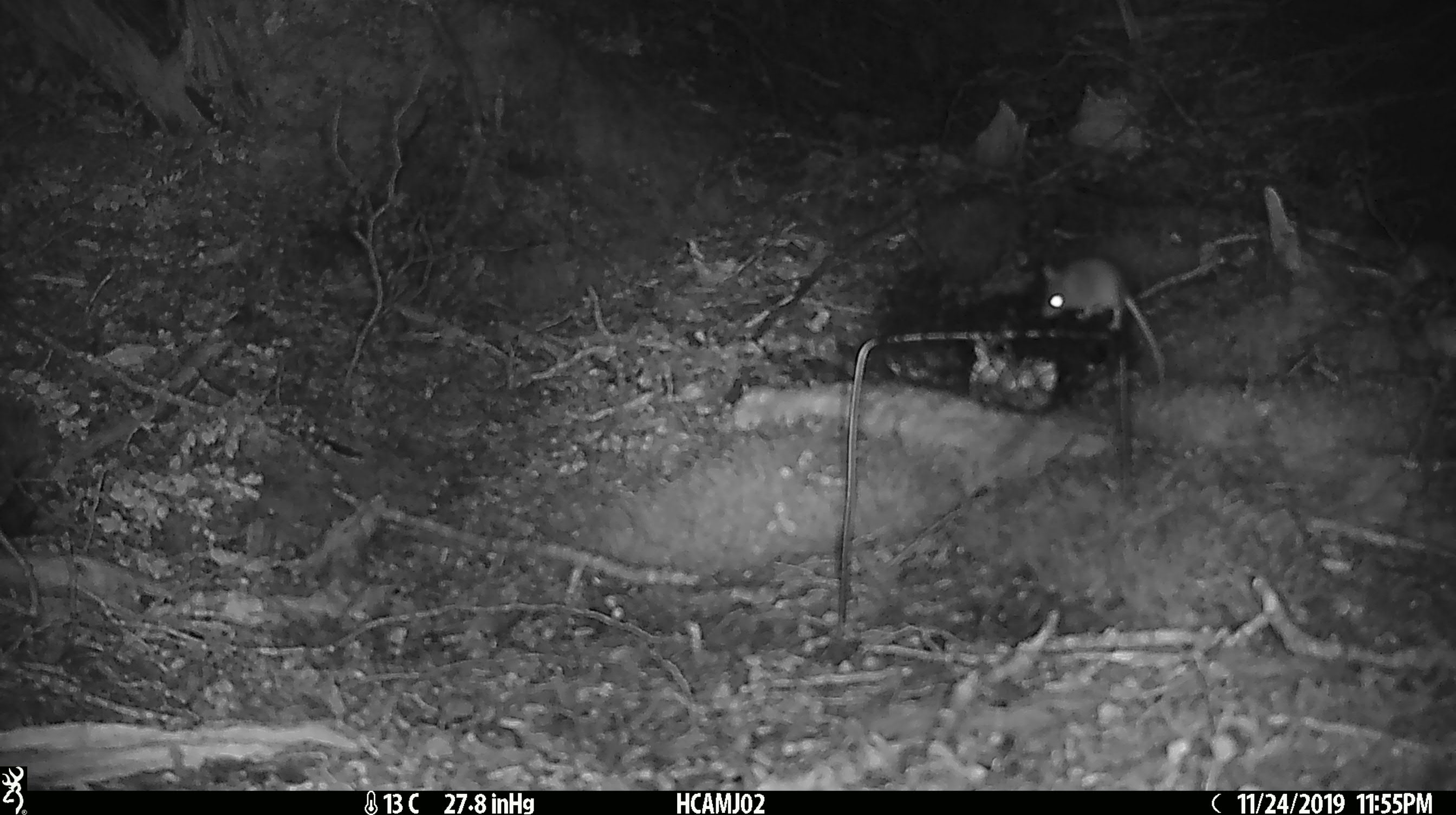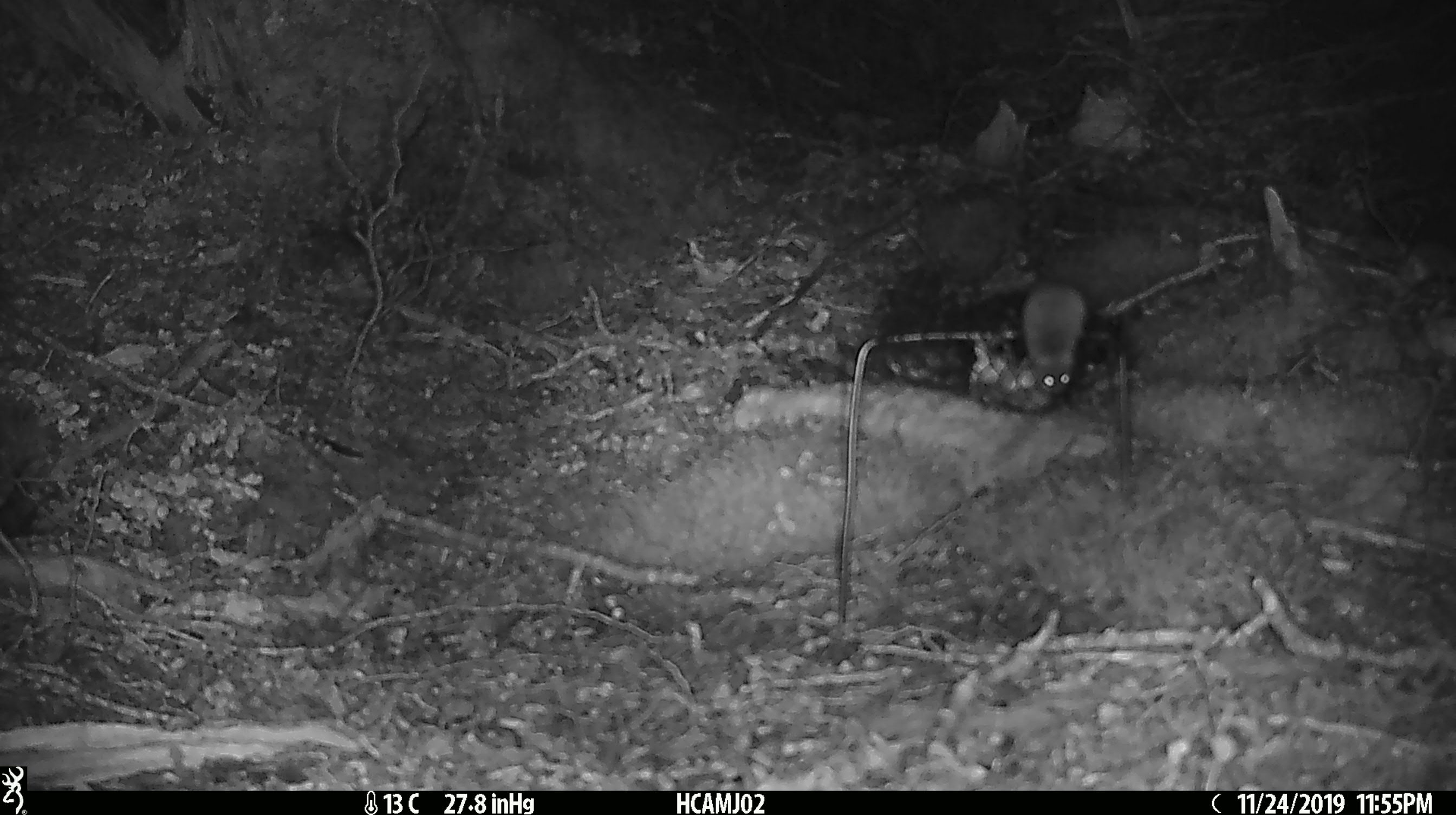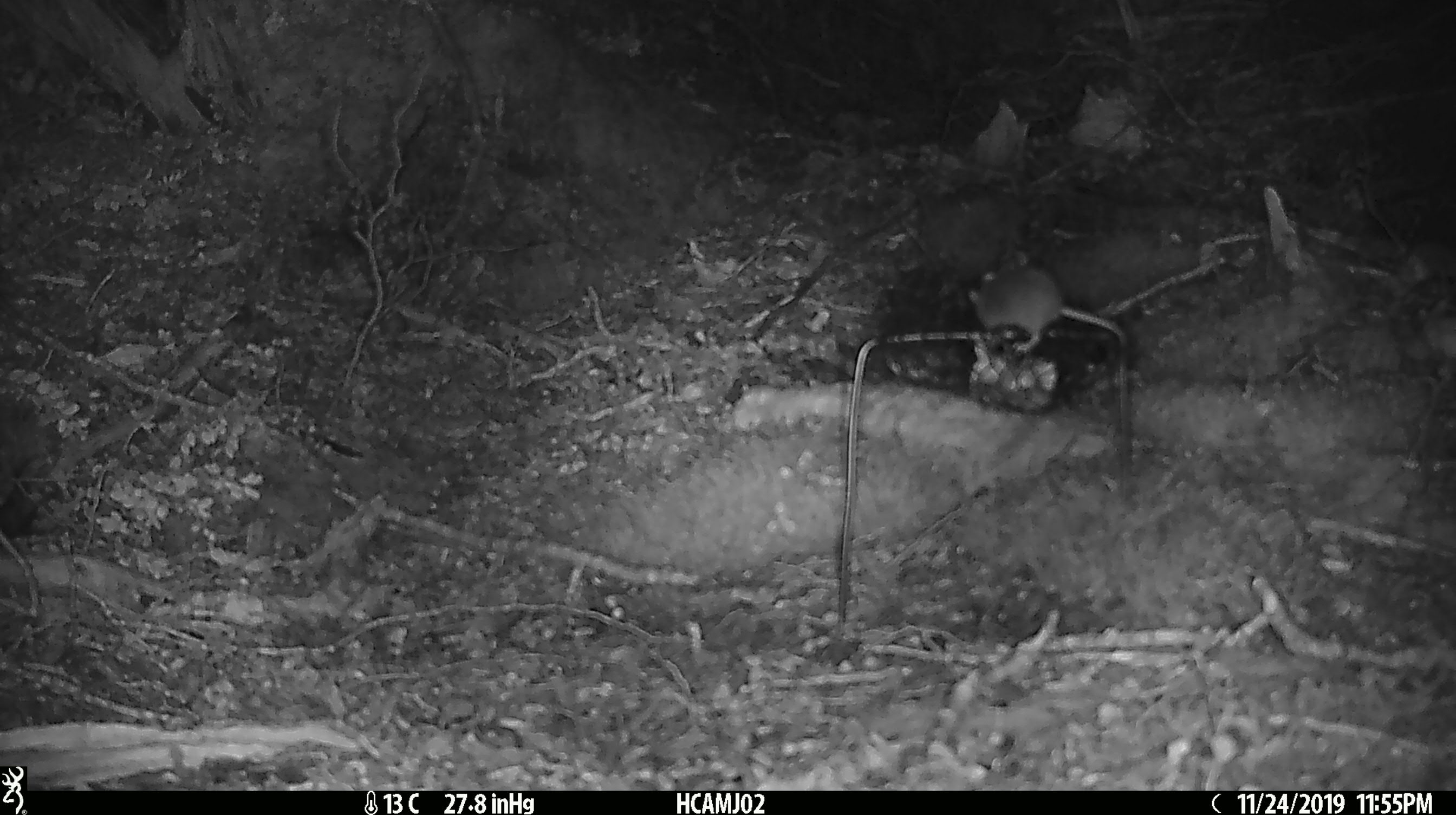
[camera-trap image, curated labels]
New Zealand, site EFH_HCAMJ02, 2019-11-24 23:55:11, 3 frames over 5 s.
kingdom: Animalia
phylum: Chordata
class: Mammalia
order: Rodentia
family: Muridae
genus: Mus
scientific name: Mus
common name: mouse